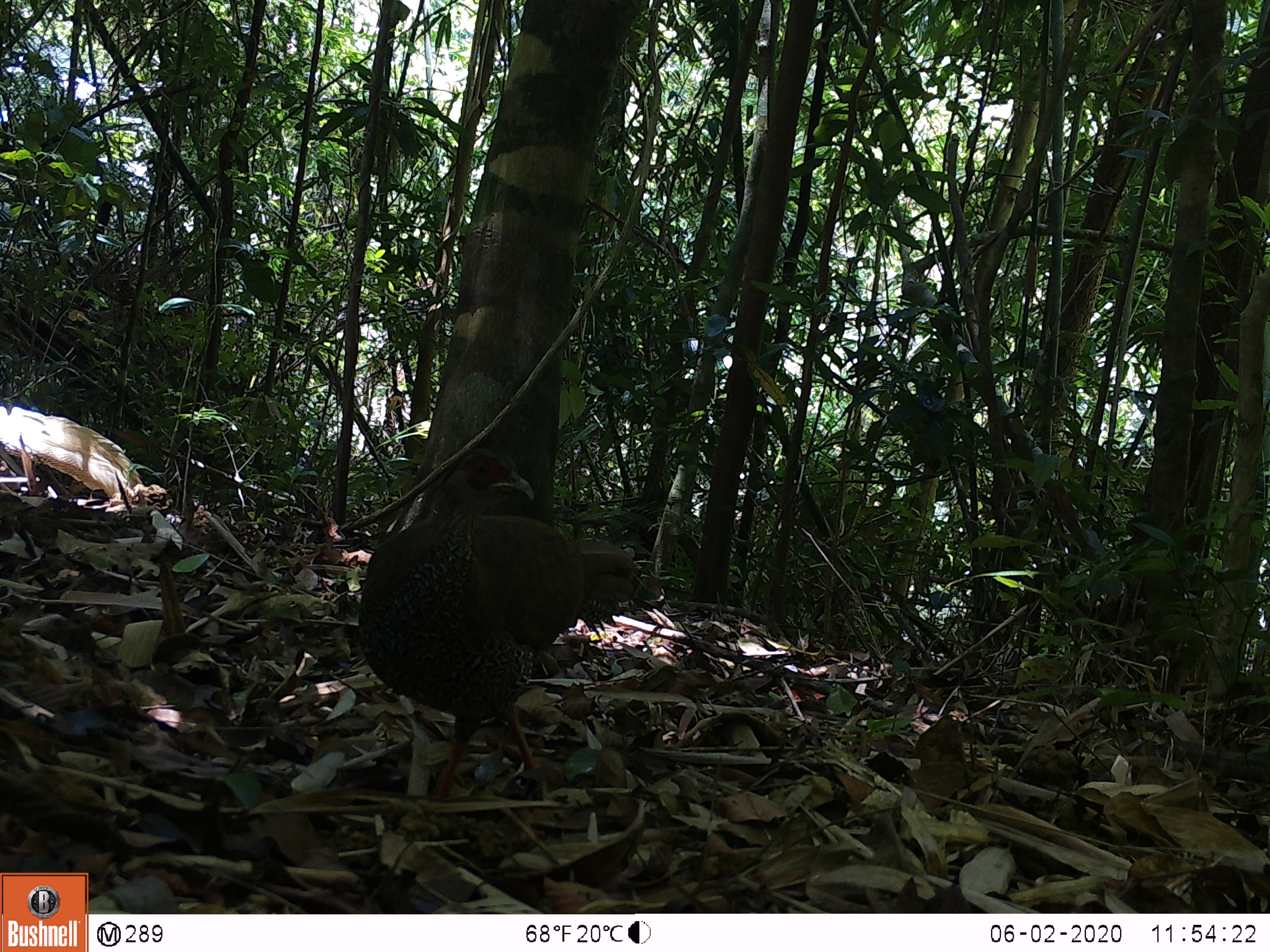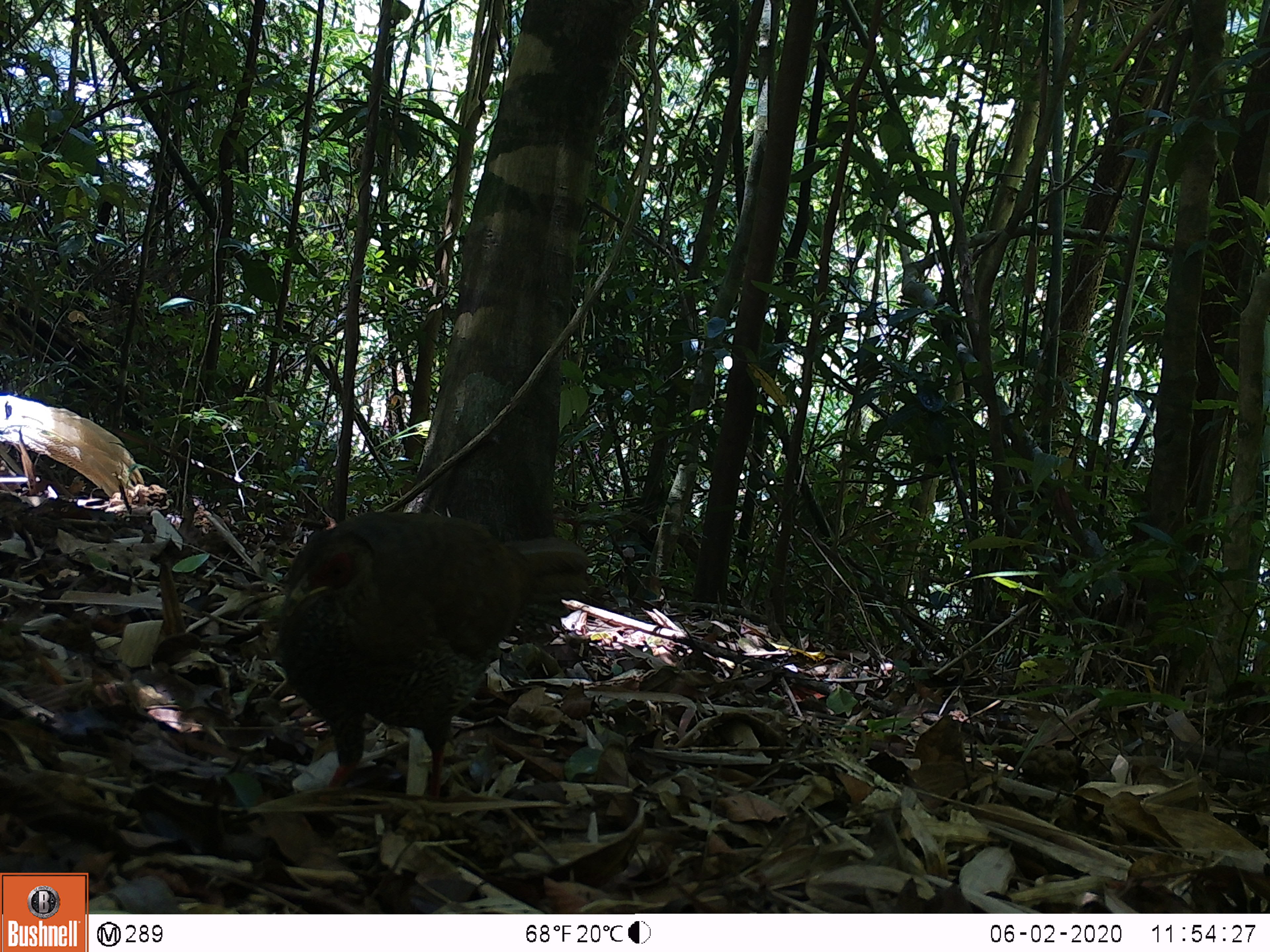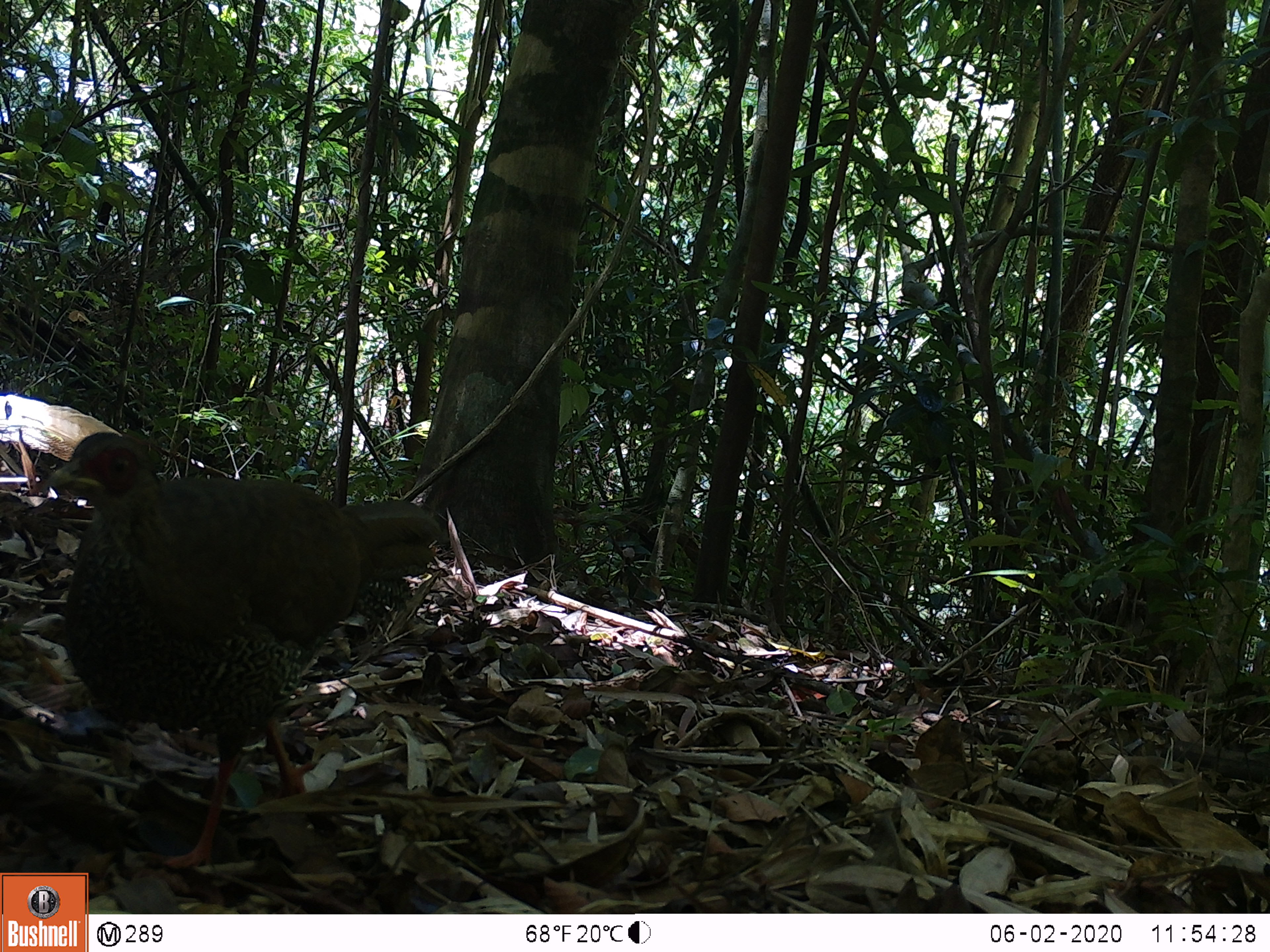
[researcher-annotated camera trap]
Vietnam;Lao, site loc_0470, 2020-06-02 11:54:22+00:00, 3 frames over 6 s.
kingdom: Animalia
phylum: Chordata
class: Aves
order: Galliformes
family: Phasianidae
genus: Lophura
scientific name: Lophura nycthemera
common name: silver pheasant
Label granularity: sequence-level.